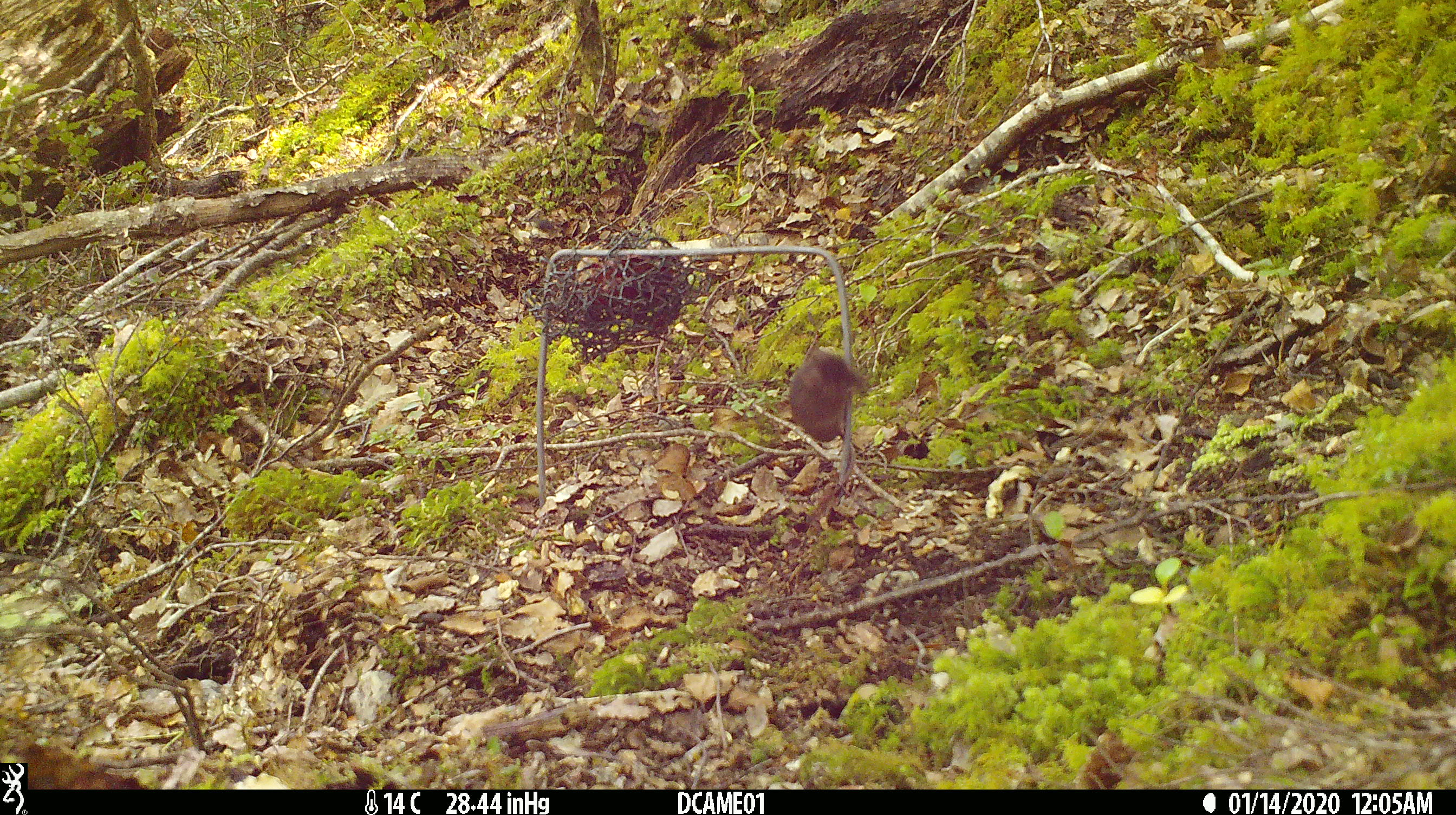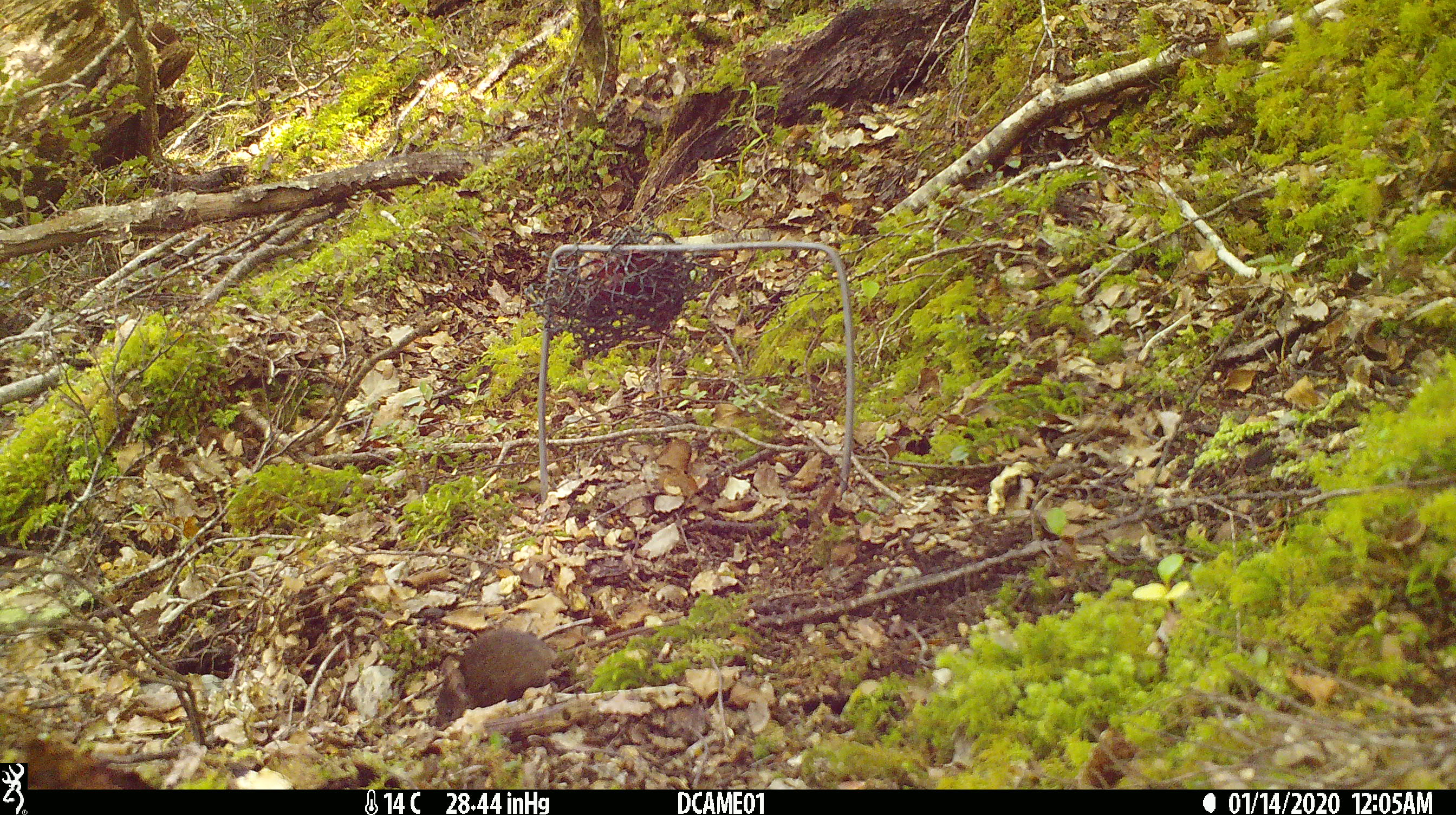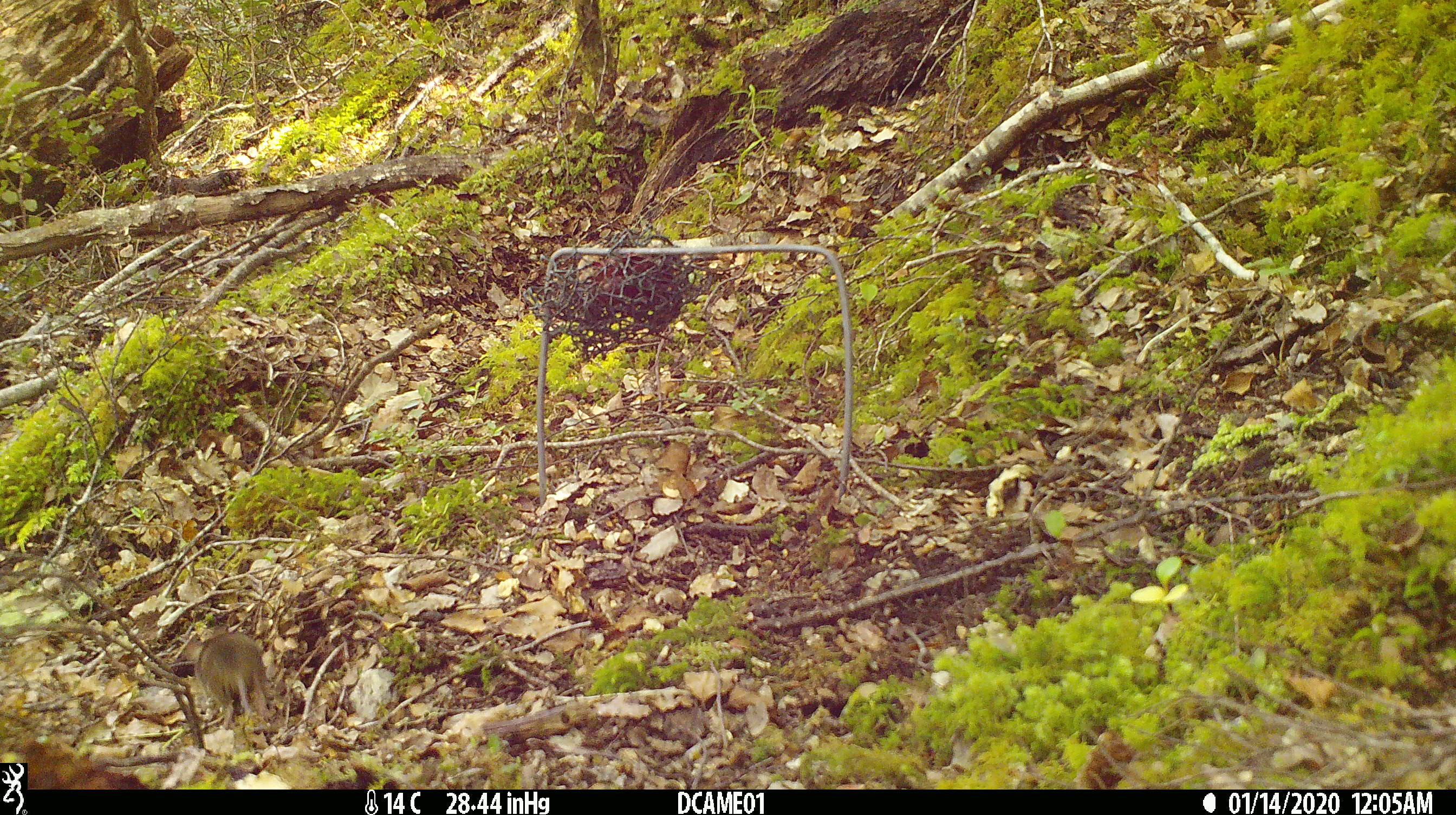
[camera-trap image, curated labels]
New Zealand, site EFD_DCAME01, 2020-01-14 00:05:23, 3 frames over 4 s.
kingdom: Animalia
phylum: Chordata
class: Mammalia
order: Rodentia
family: Muridae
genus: Mus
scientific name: Mus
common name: mouse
Mouse (Mus).